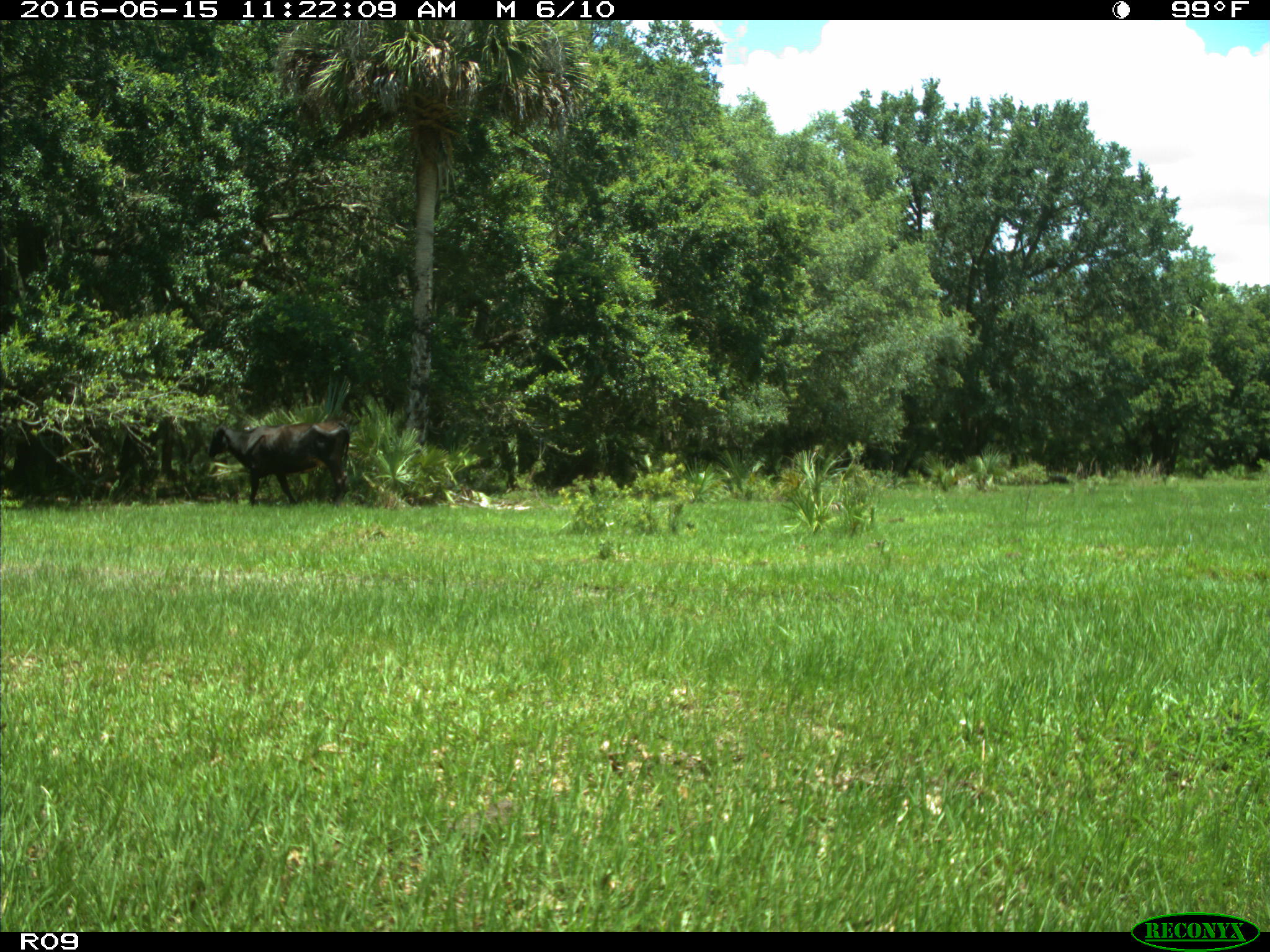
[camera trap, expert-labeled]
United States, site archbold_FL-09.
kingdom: Animalia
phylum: Chordata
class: Mammalia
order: Artiodactyla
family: Bovidae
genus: Bos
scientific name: Bos taurus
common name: domestic cow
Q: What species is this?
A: Bos taurus (domestic cow).